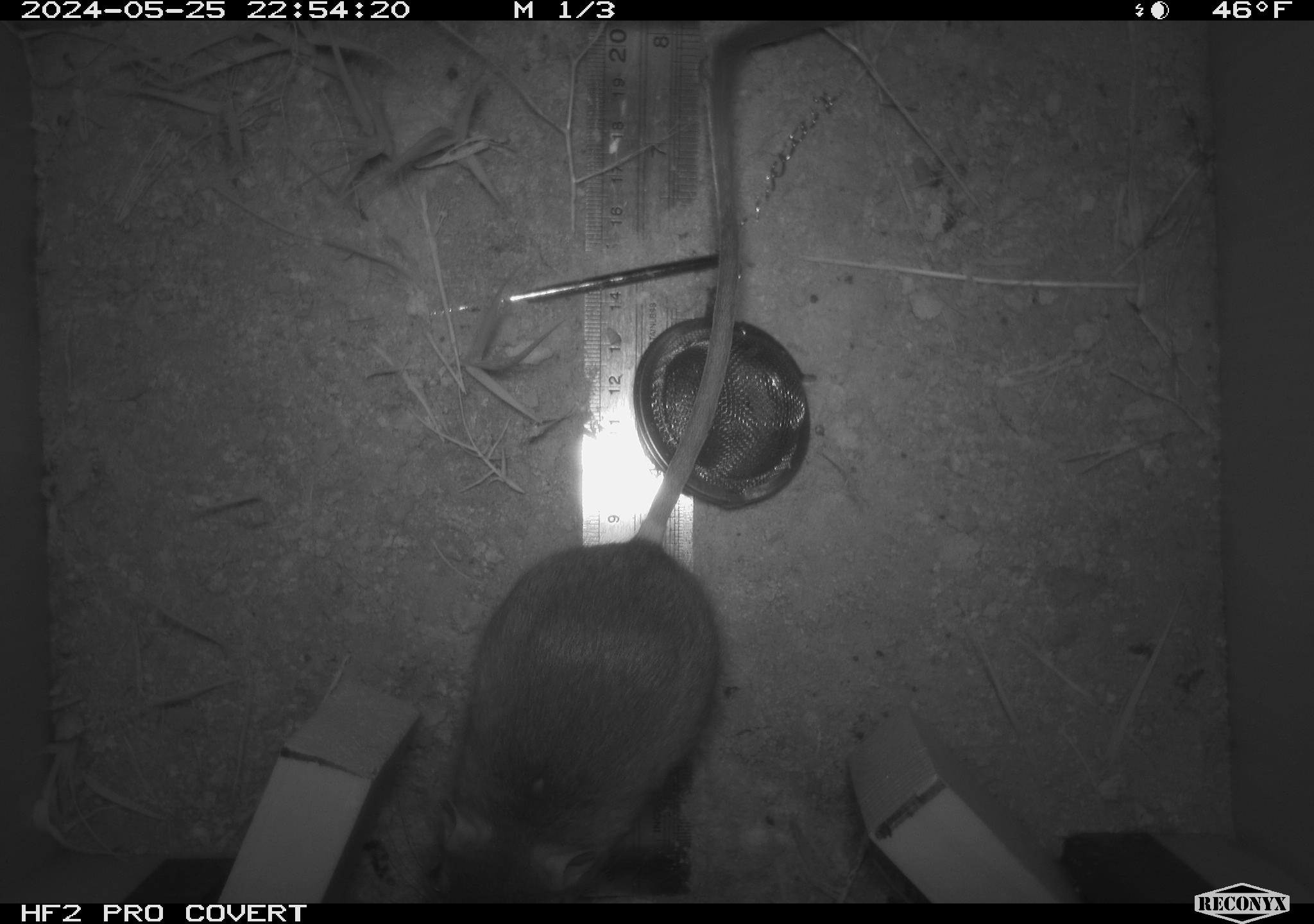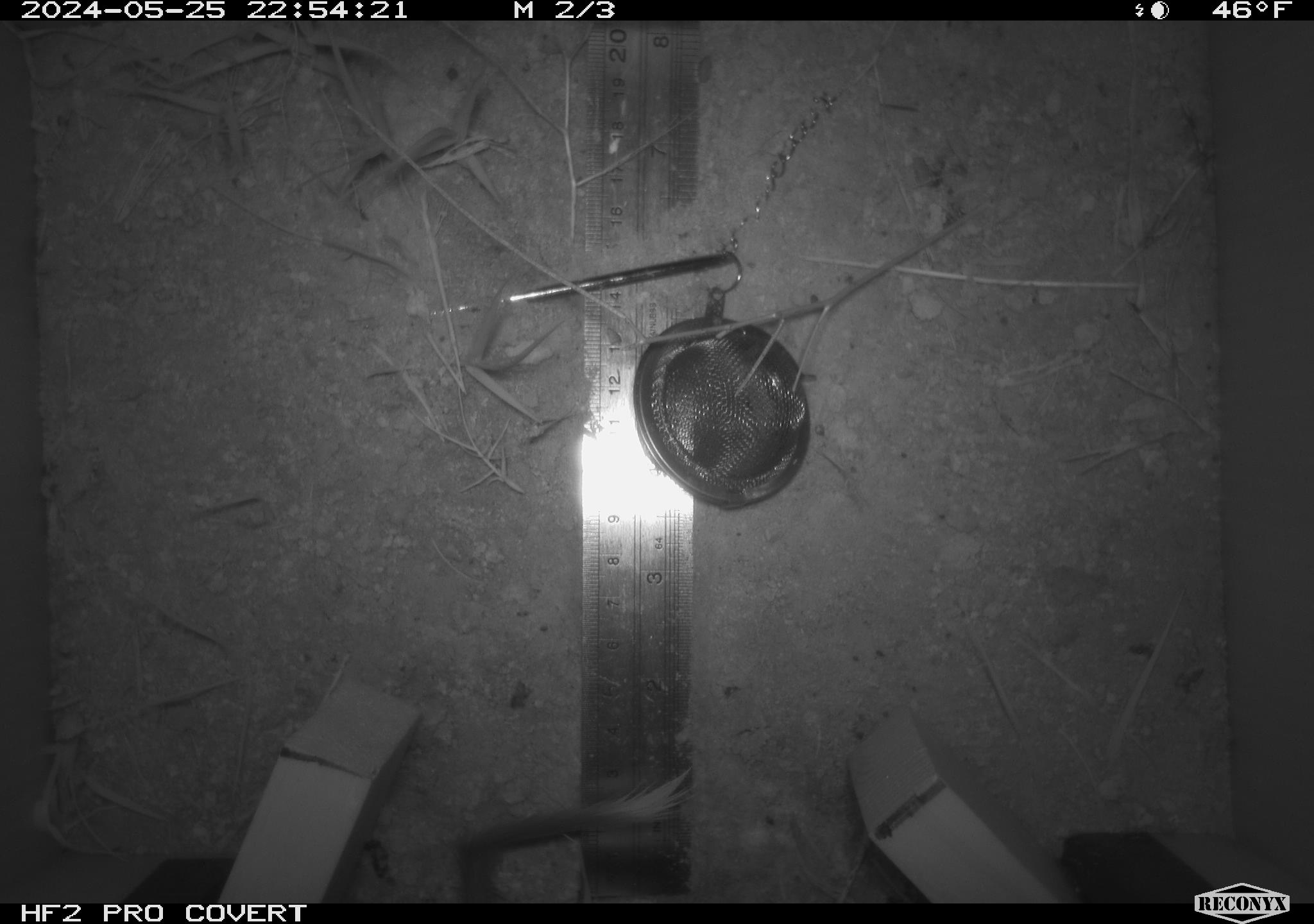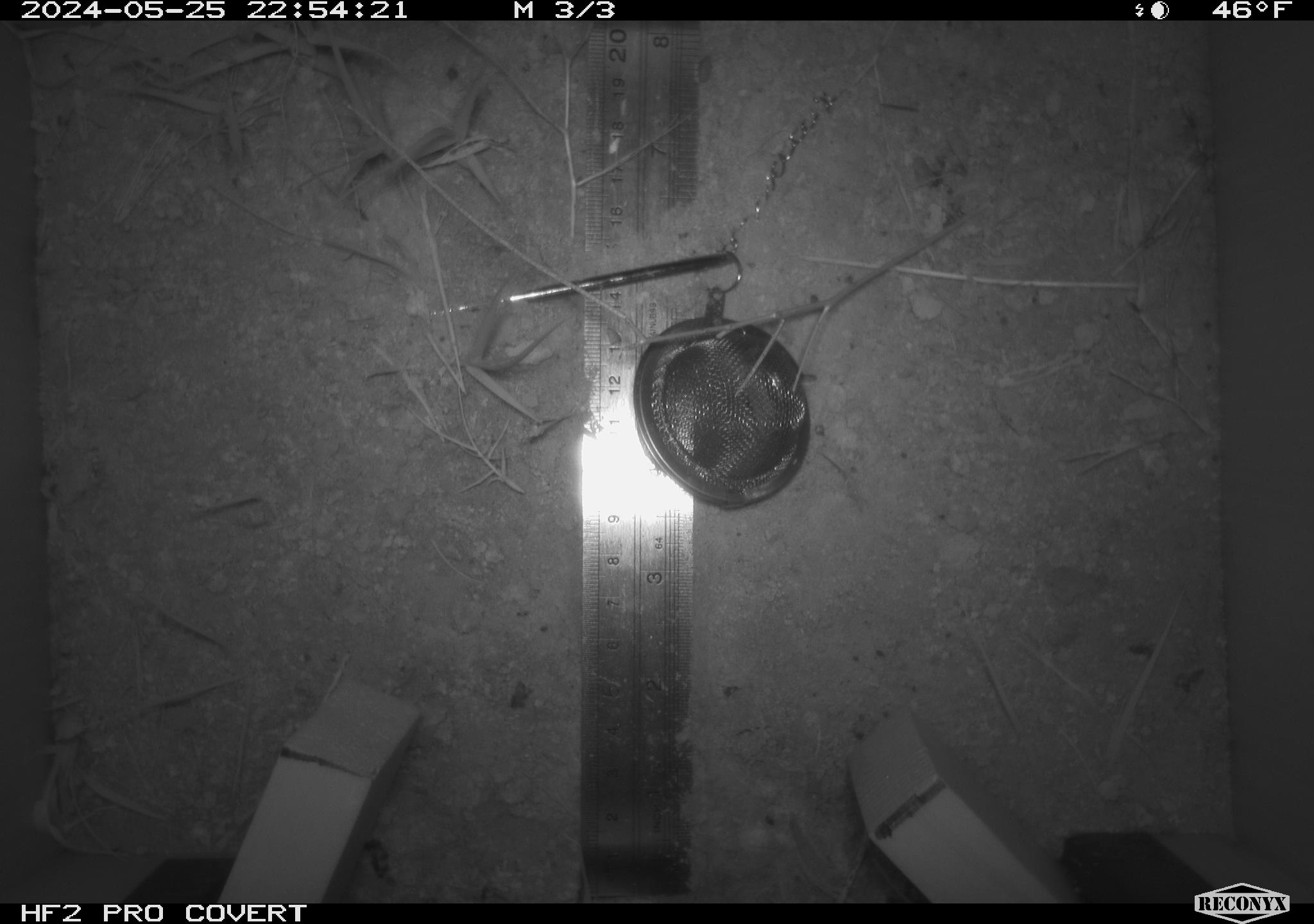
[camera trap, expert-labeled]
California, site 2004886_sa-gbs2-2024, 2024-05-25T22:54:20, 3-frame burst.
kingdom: Animalia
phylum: Chordata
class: Mammalia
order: Rodentia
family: Heteromyidae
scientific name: Heteromyidae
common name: kangaroo rats and pocket mice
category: heteromyidae family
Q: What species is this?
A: Heteromyidae family (kangaroo rats and pocket mice) (Heteromyidae).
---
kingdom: Animalia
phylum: Chordata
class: Mammalia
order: Rodentia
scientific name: Rodentia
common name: mouse species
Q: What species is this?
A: Mouse species (Rodentia).